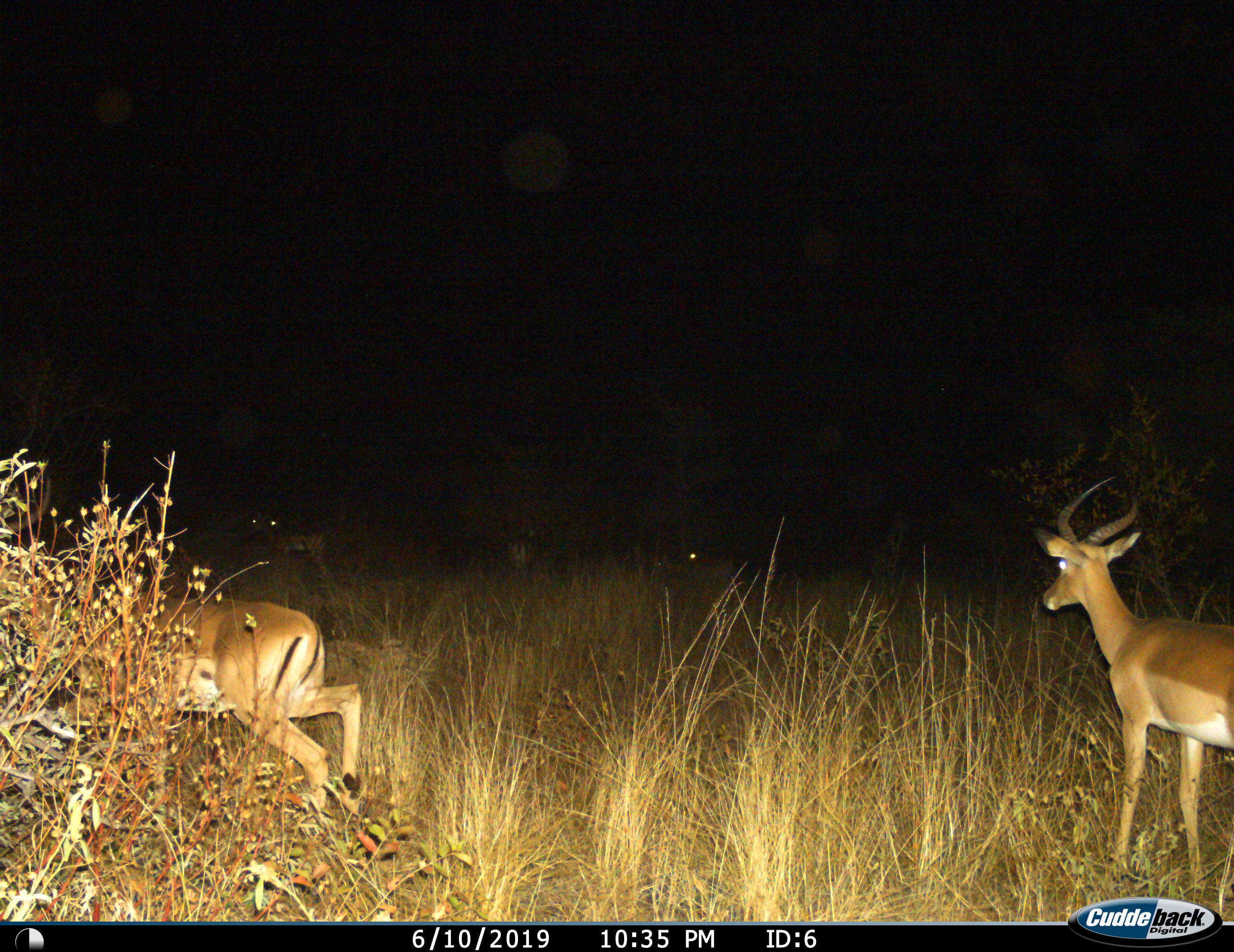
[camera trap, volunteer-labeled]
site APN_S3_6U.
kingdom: Animalia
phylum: Chordata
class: Mammalia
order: Artiodactyla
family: Bovidae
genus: Aepyceros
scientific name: Aepyceros melampus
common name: impala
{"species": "impala (Aepyceros melampus)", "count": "2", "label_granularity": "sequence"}